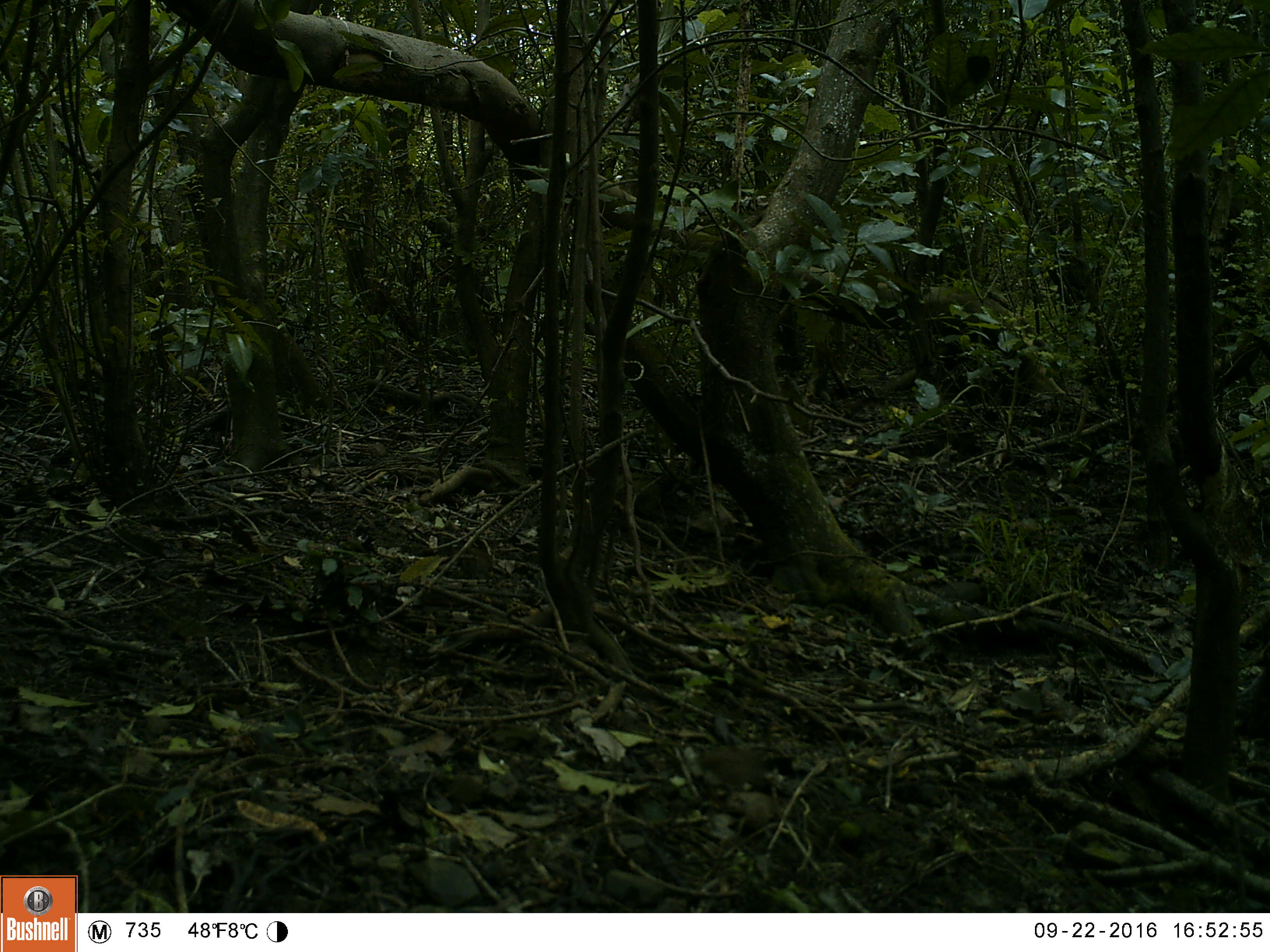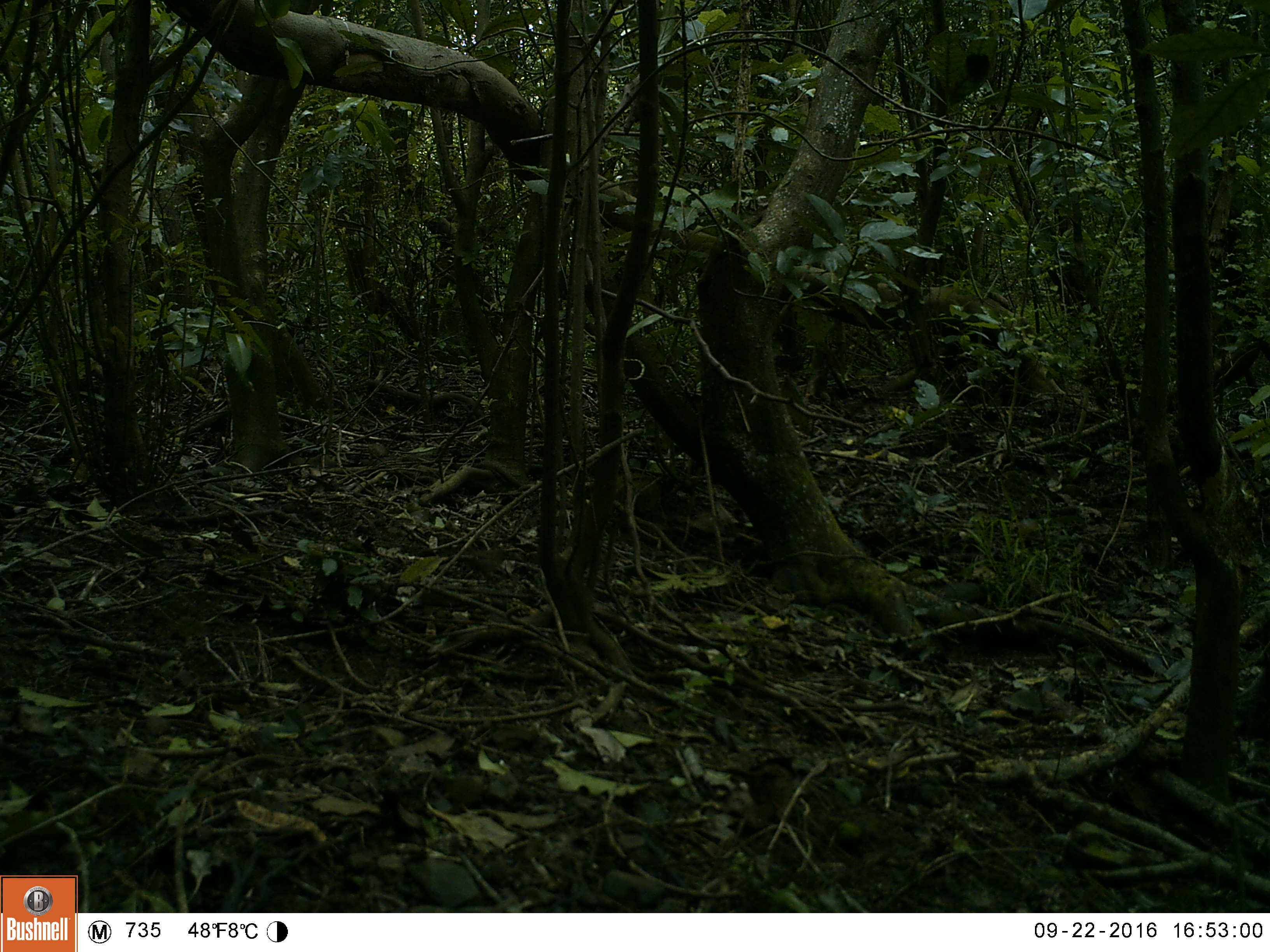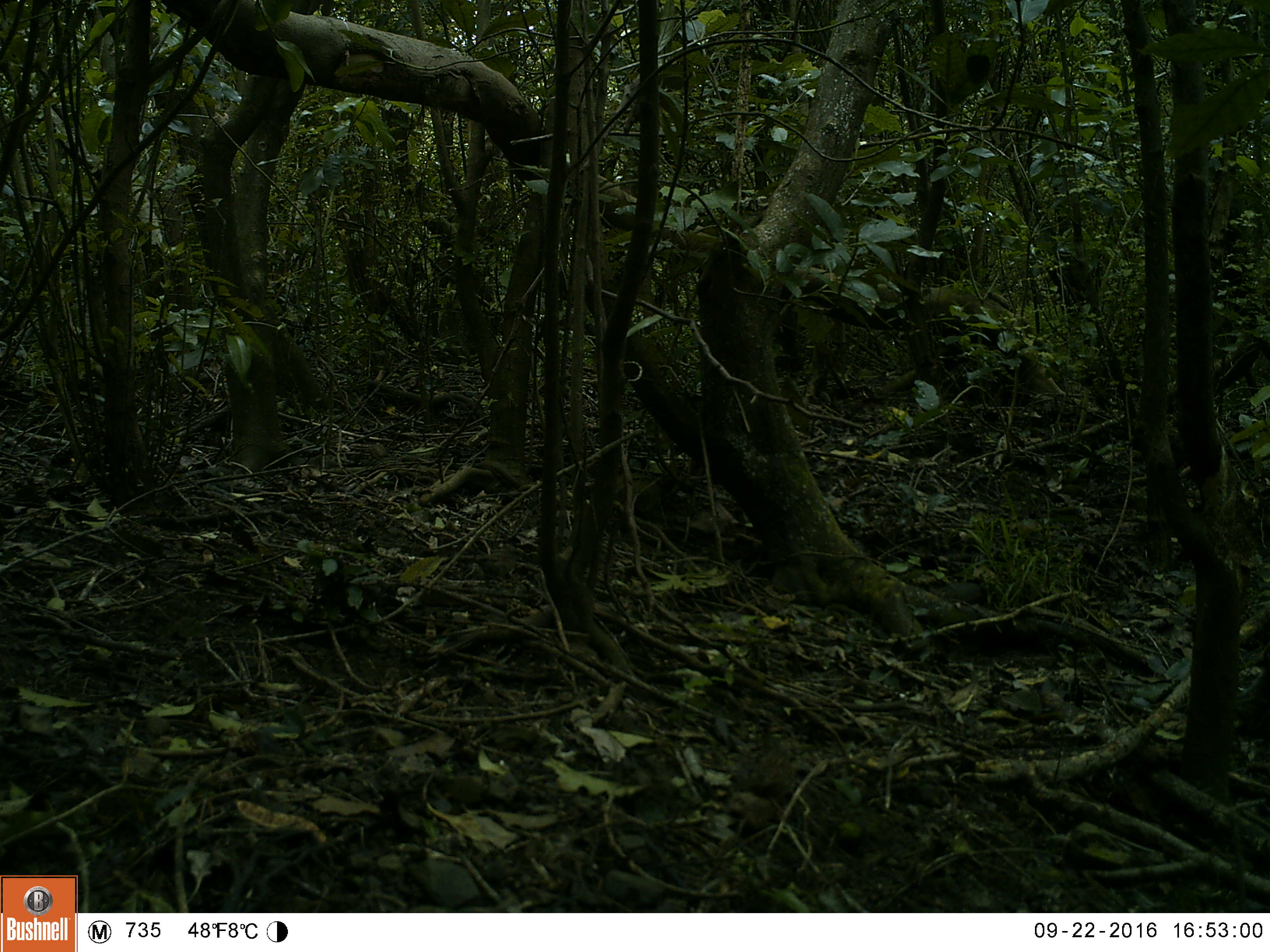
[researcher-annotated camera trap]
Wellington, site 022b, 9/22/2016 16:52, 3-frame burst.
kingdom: Animalia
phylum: Chordata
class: Aves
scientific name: Aves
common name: bird